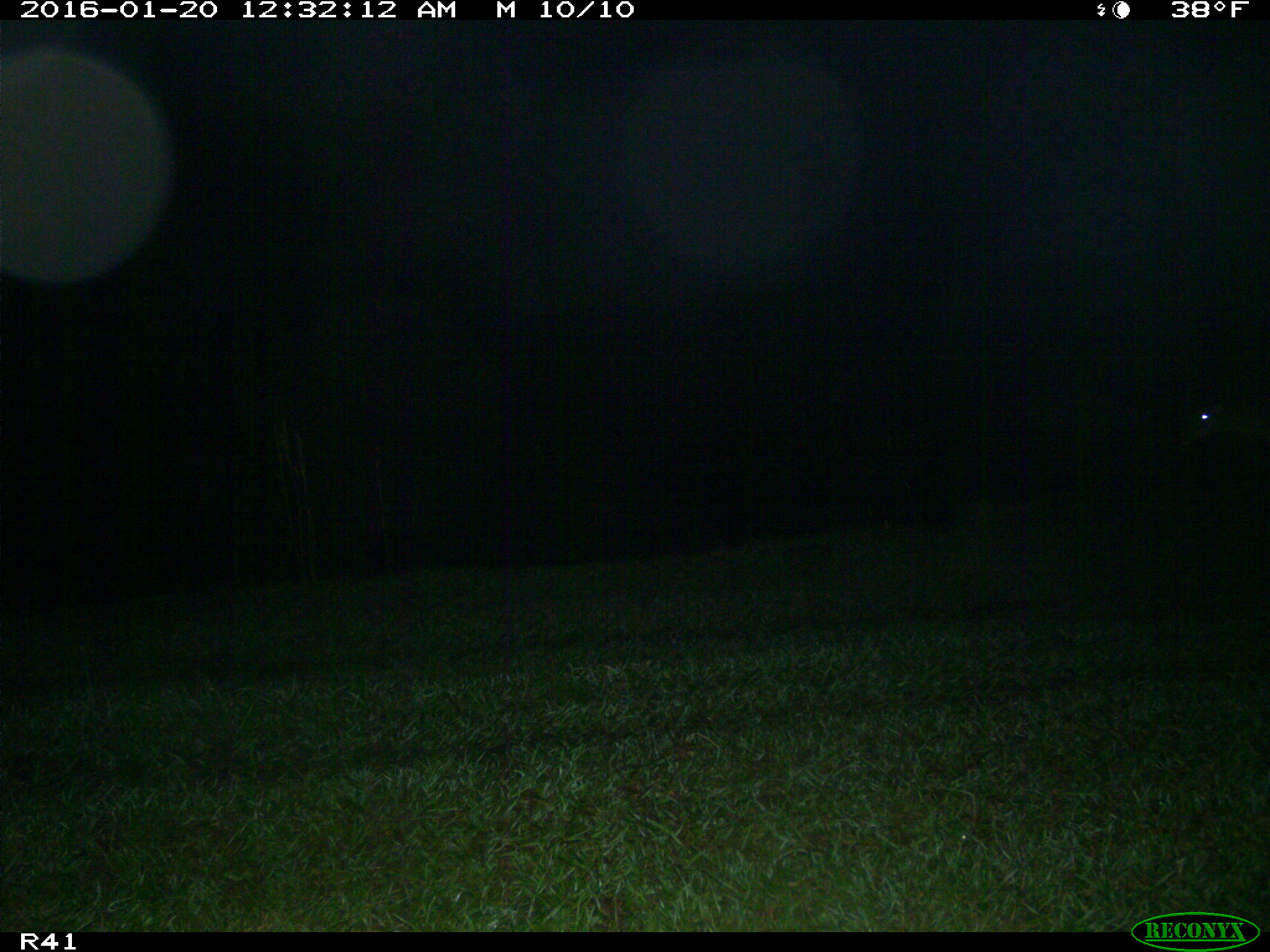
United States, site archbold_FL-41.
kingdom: Animalia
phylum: Chordata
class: Mammalia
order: Artiodactyla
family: Cervidae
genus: Odocoileus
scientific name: Odocoileus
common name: deer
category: unidentified deer